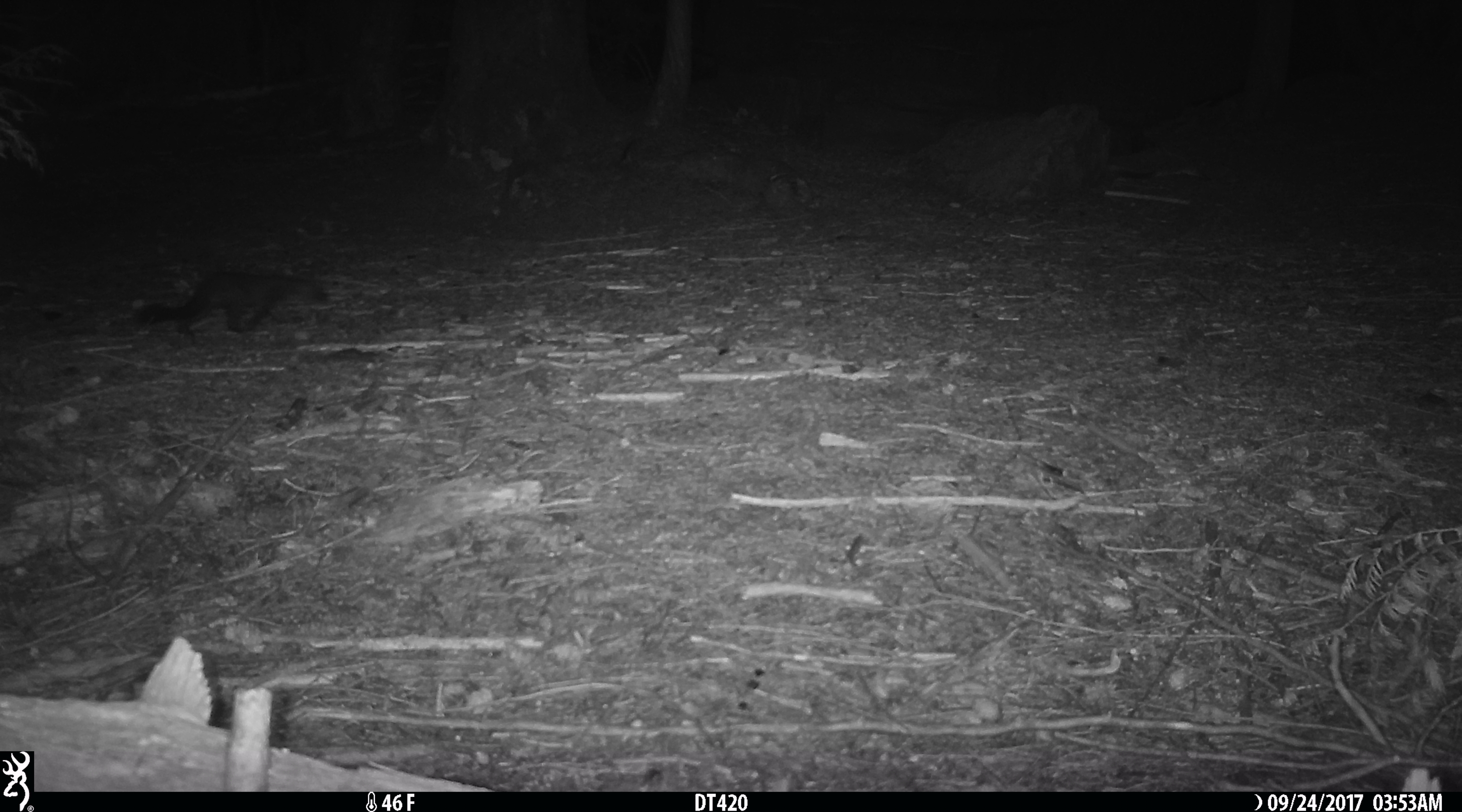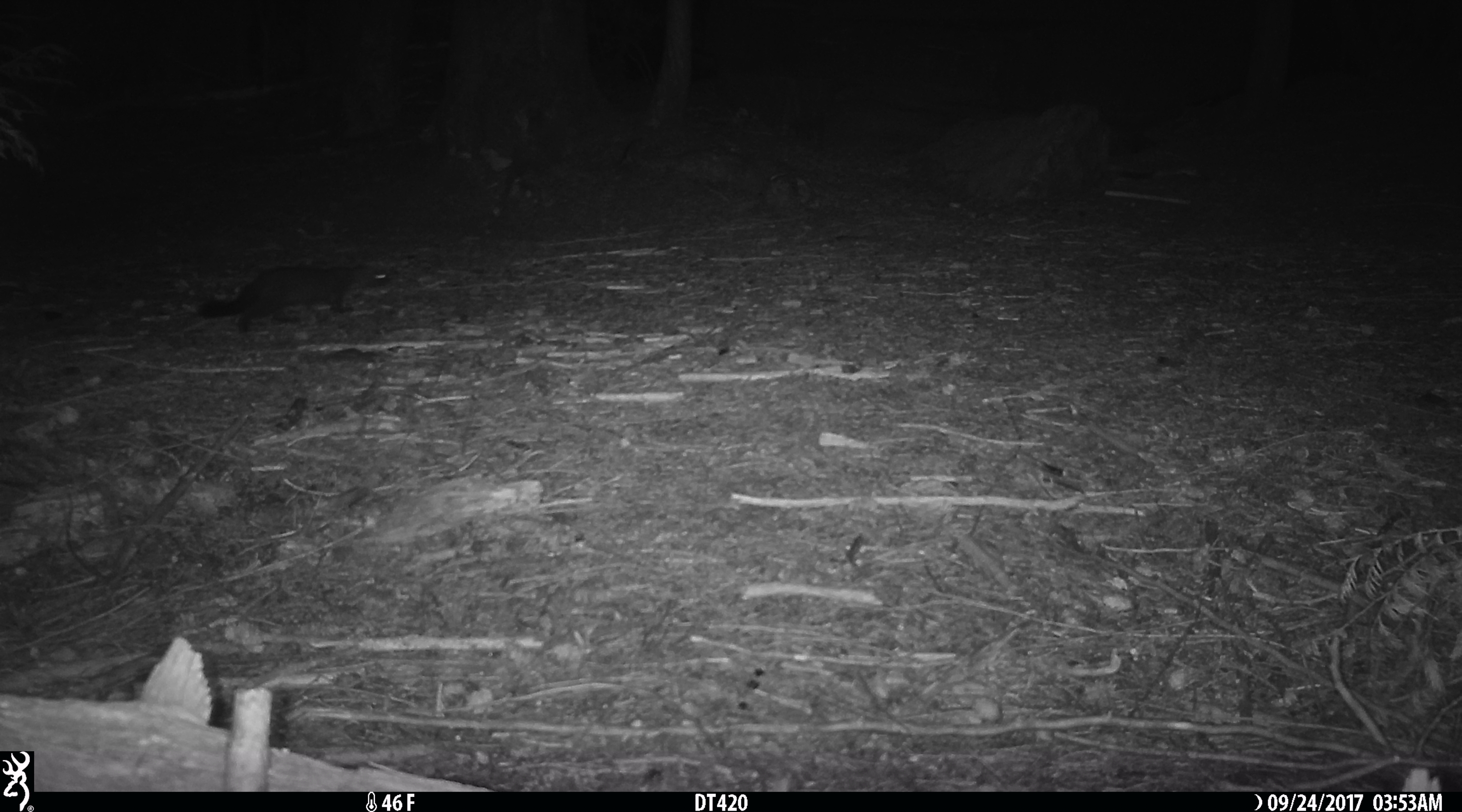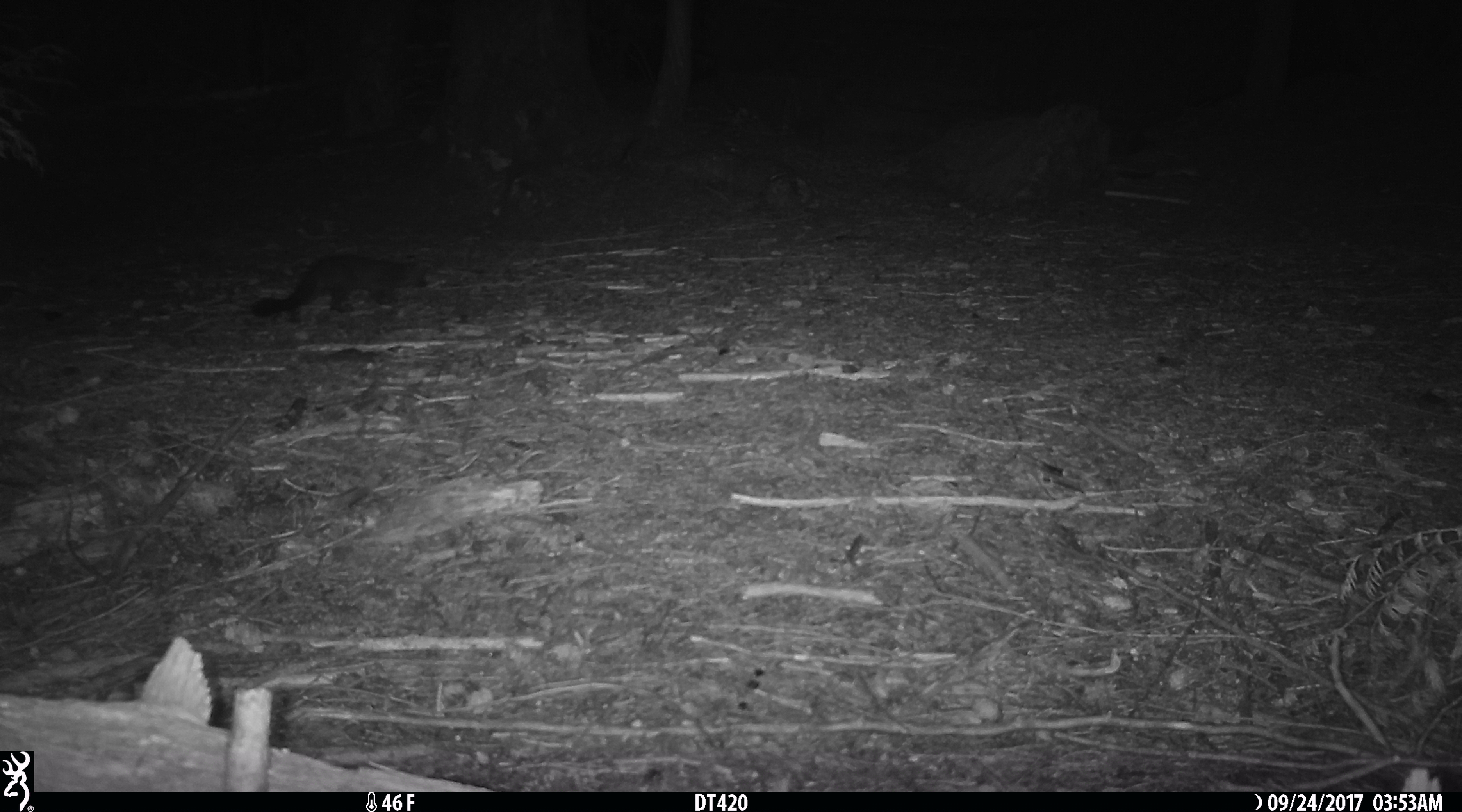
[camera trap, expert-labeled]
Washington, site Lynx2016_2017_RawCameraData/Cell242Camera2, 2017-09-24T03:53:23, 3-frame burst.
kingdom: Animalia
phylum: Chordata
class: Mammalia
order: Carnivora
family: Mustelidae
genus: Martes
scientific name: Martes americana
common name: american marten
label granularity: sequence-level